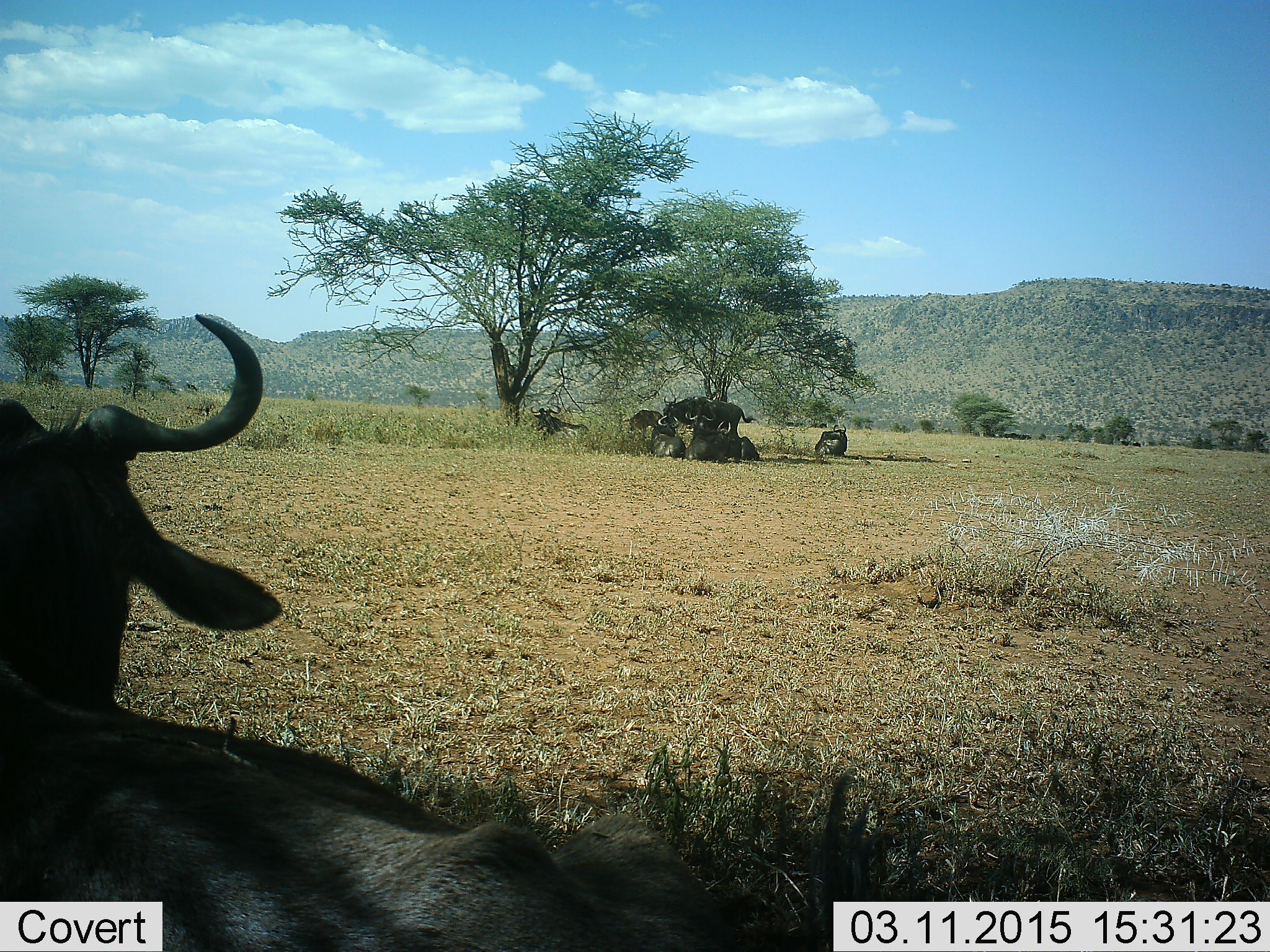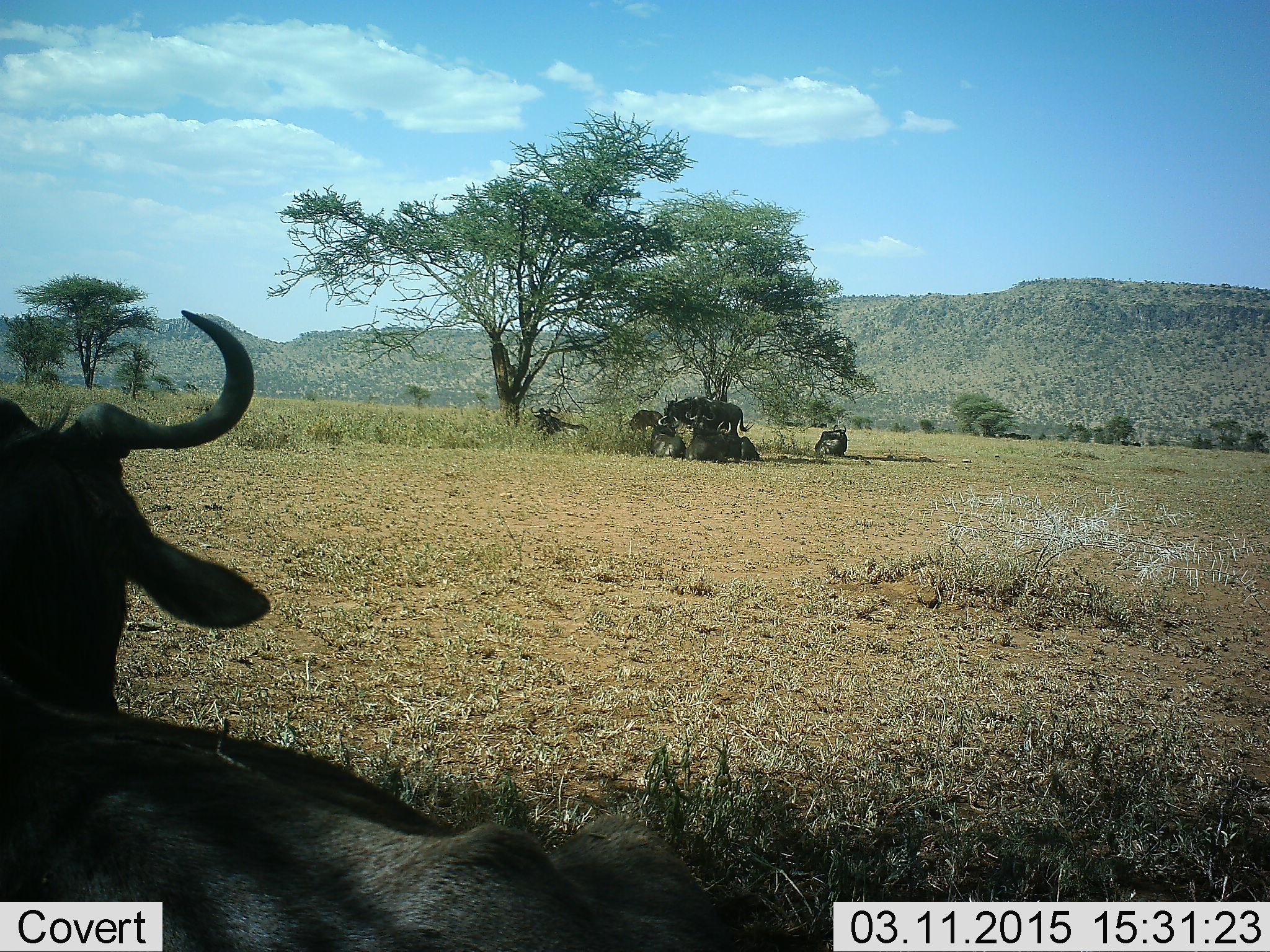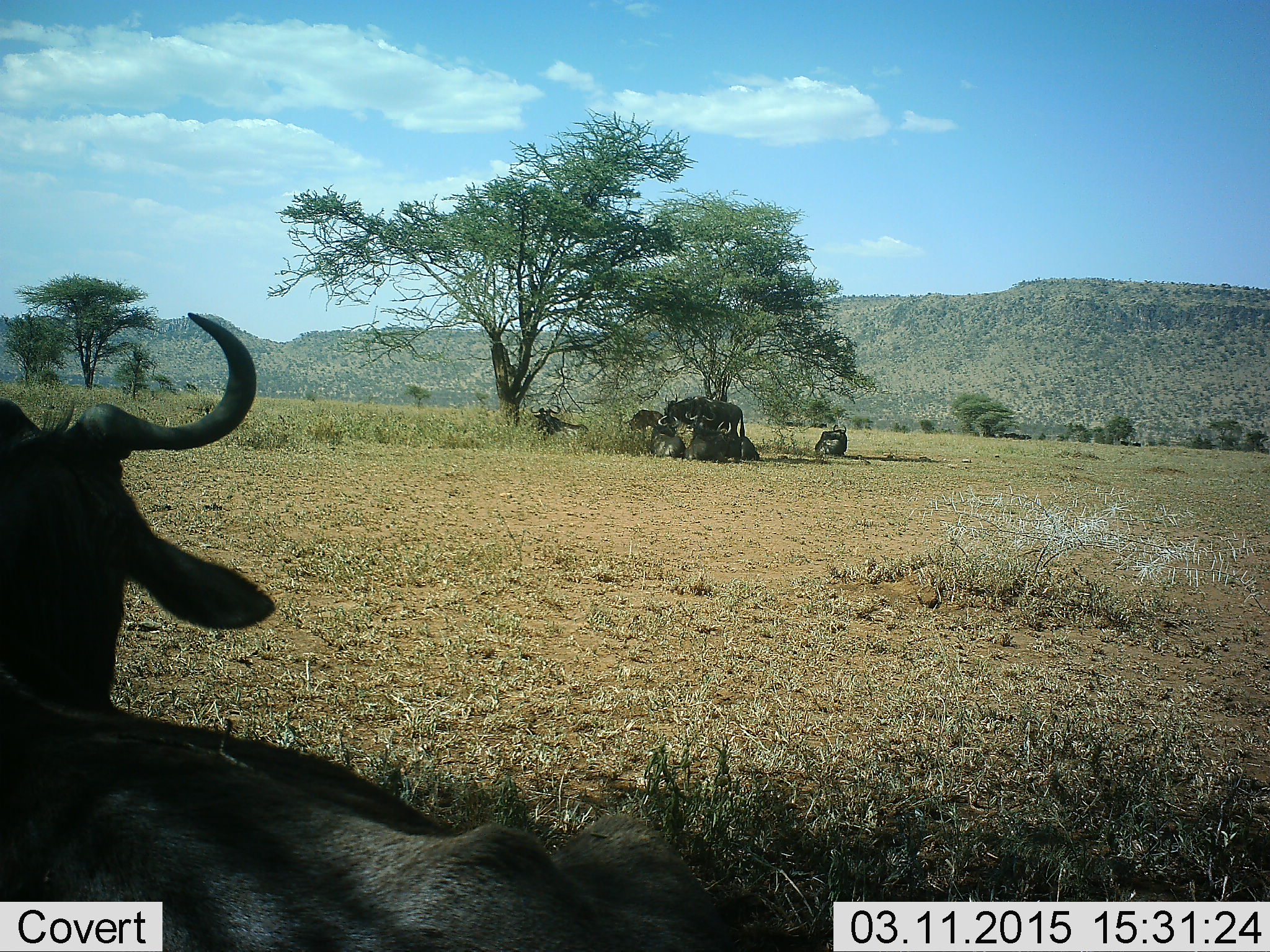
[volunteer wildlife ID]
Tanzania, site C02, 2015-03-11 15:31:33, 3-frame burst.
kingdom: Animalia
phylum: Chordata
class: Mammalia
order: Artiodactyla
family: Bovidae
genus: Connochaetes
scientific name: Connochaetes taurinus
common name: blue wildebeest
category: wildebeest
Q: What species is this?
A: Wildebeest (blue wildebeest) (Connochaetes taurinus).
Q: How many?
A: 8.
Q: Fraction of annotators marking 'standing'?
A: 70%.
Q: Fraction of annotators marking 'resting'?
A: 90%.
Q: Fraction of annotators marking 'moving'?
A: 0%.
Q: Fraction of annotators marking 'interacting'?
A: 0%.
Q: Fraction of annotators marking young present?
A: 10%.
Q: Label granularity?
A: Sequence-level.